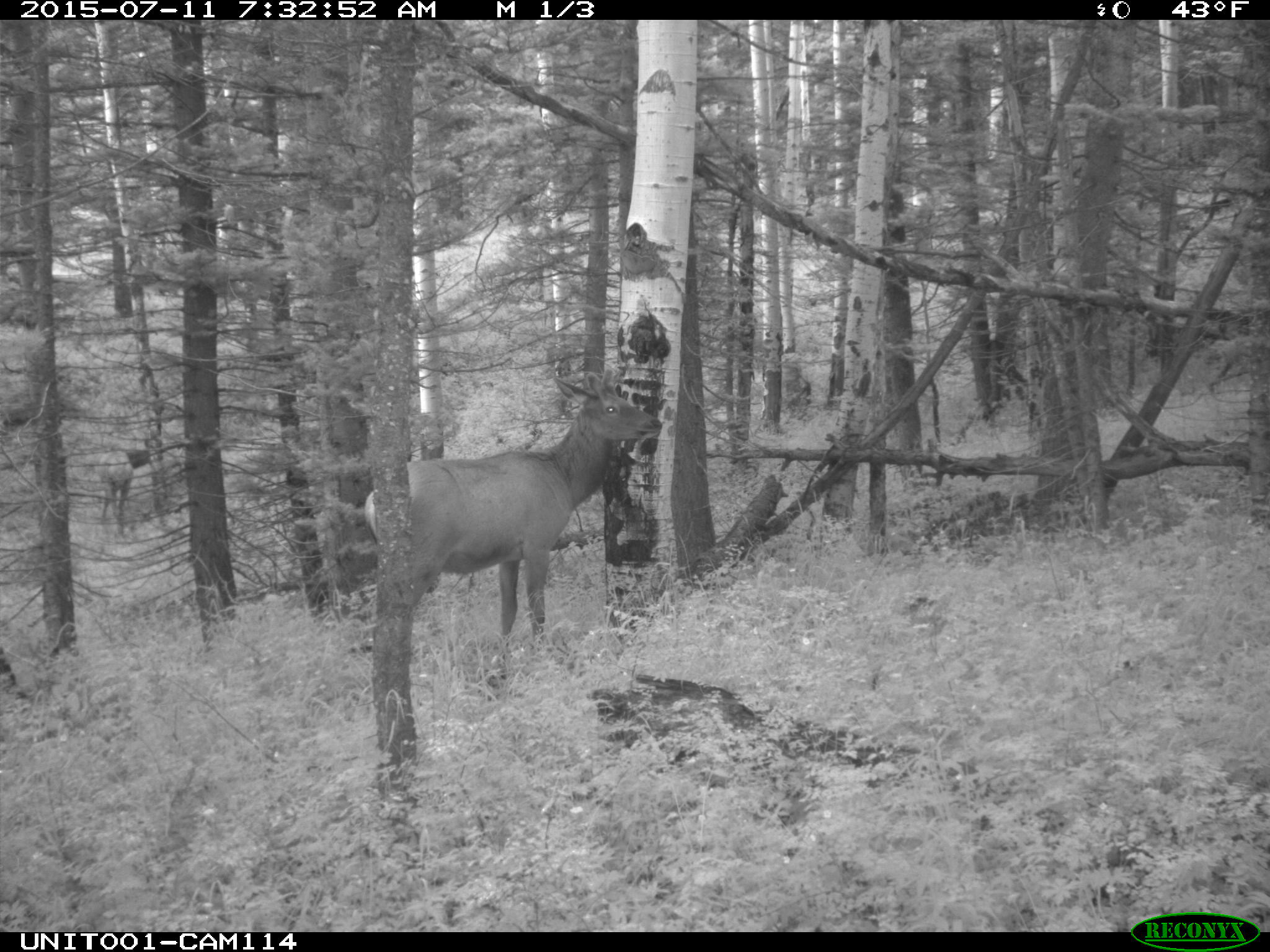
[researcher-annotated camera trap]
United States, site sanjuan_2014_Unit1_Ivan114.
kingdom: Animalia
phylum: Chordata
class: Mammalia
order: Artiodactyla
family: Cervidae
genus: Cervus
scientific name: Cervus elaphus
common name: red deer